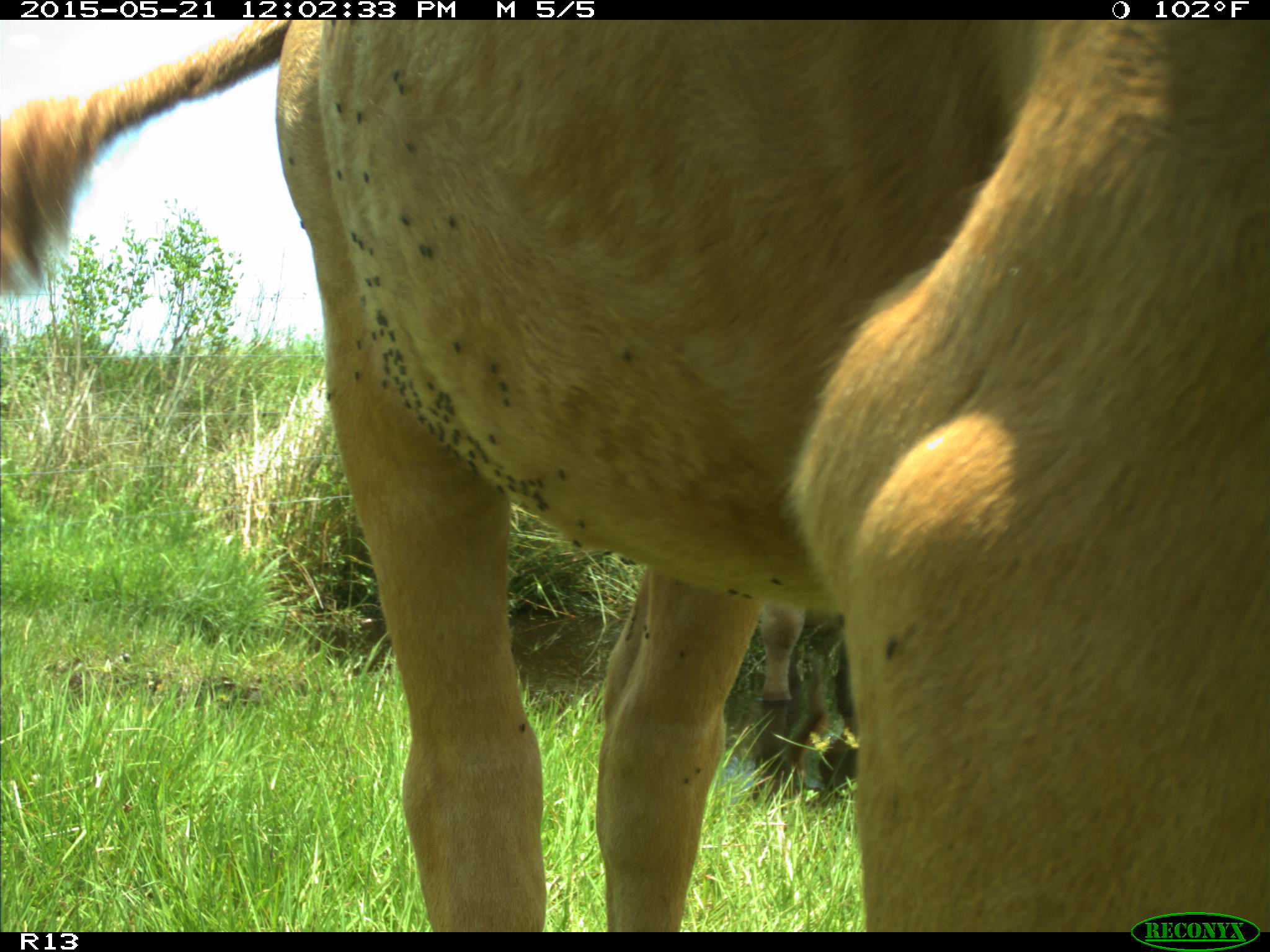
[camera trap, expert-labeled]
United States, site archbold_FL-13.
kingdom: Animalia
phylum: Chordata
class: Mammalia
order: Artiodactyla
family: Bovidae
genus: Bos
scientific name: Bos taurus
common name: domestic cow